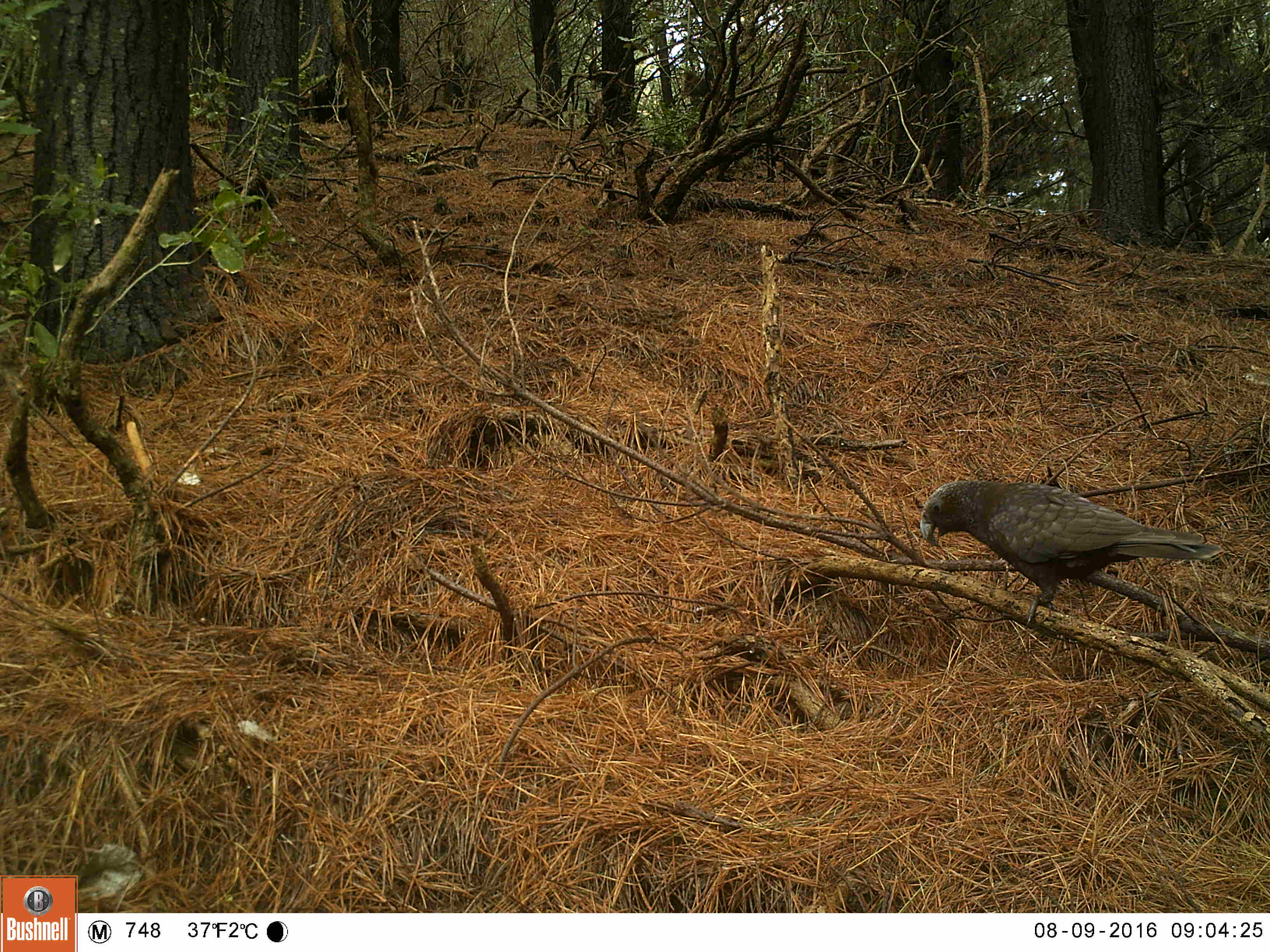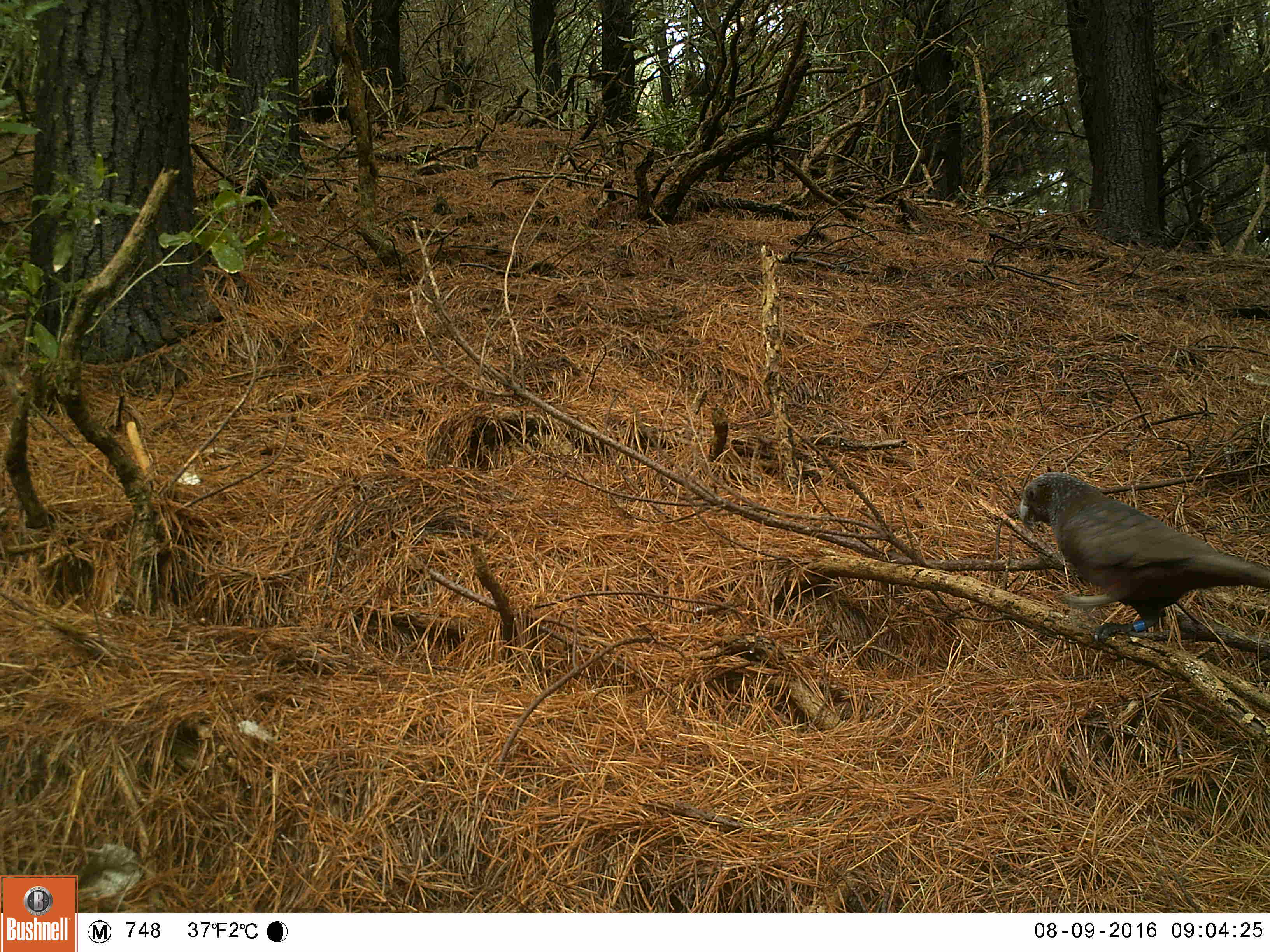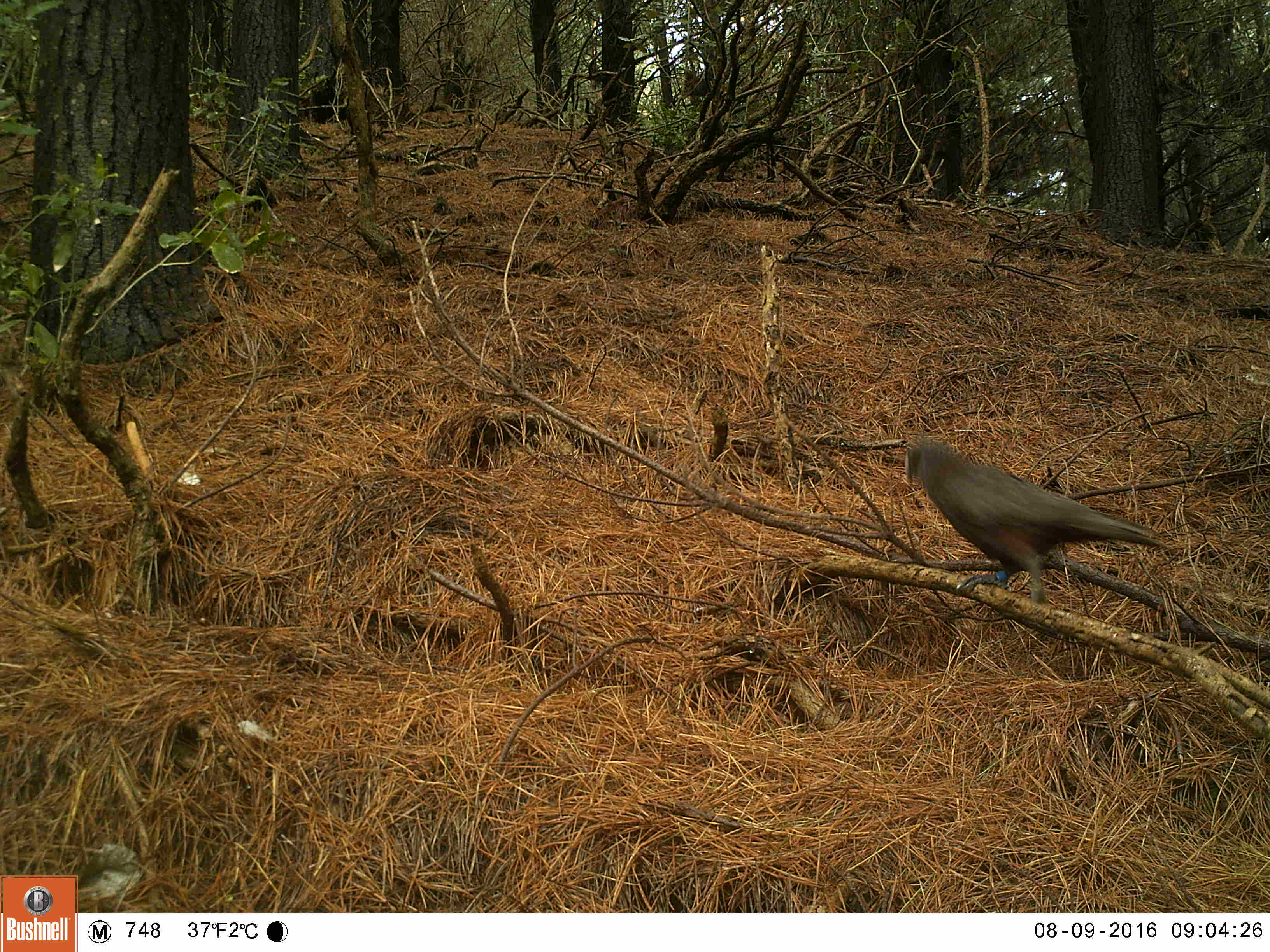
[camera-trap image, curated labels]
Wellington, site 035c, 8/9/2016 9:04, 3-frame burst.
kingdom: Animalia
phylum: Chordata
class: Aves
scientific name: Aves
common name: bird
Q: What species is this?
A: Bird (Aves).